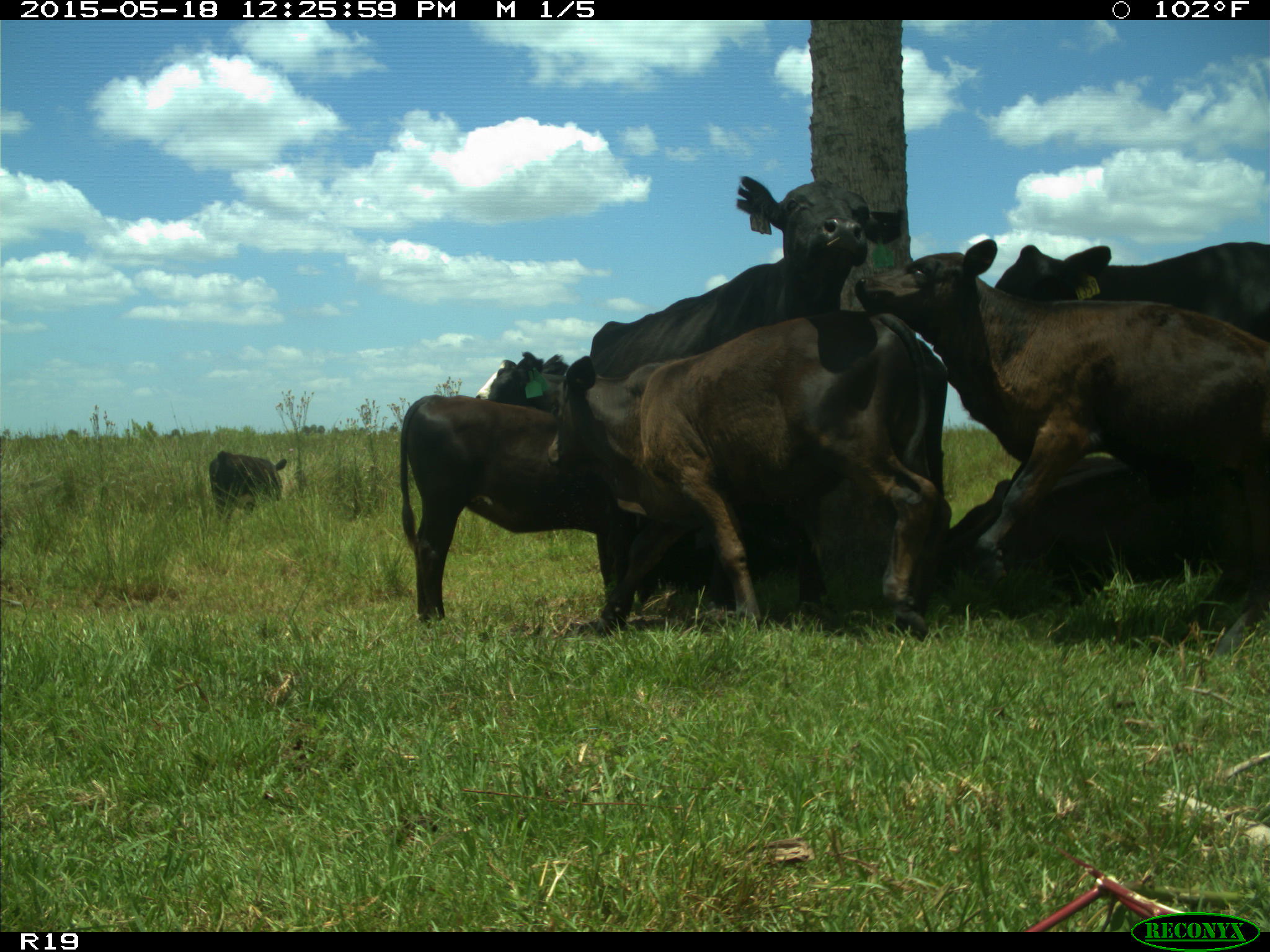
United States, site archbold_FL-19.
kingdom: Animalia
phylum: Chordata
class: Mammalia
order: Artiodactyla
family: Bovidae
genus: Bos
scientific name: Bos taurus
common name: domestic cow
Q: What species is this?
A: Bos taurus (domestic cow).